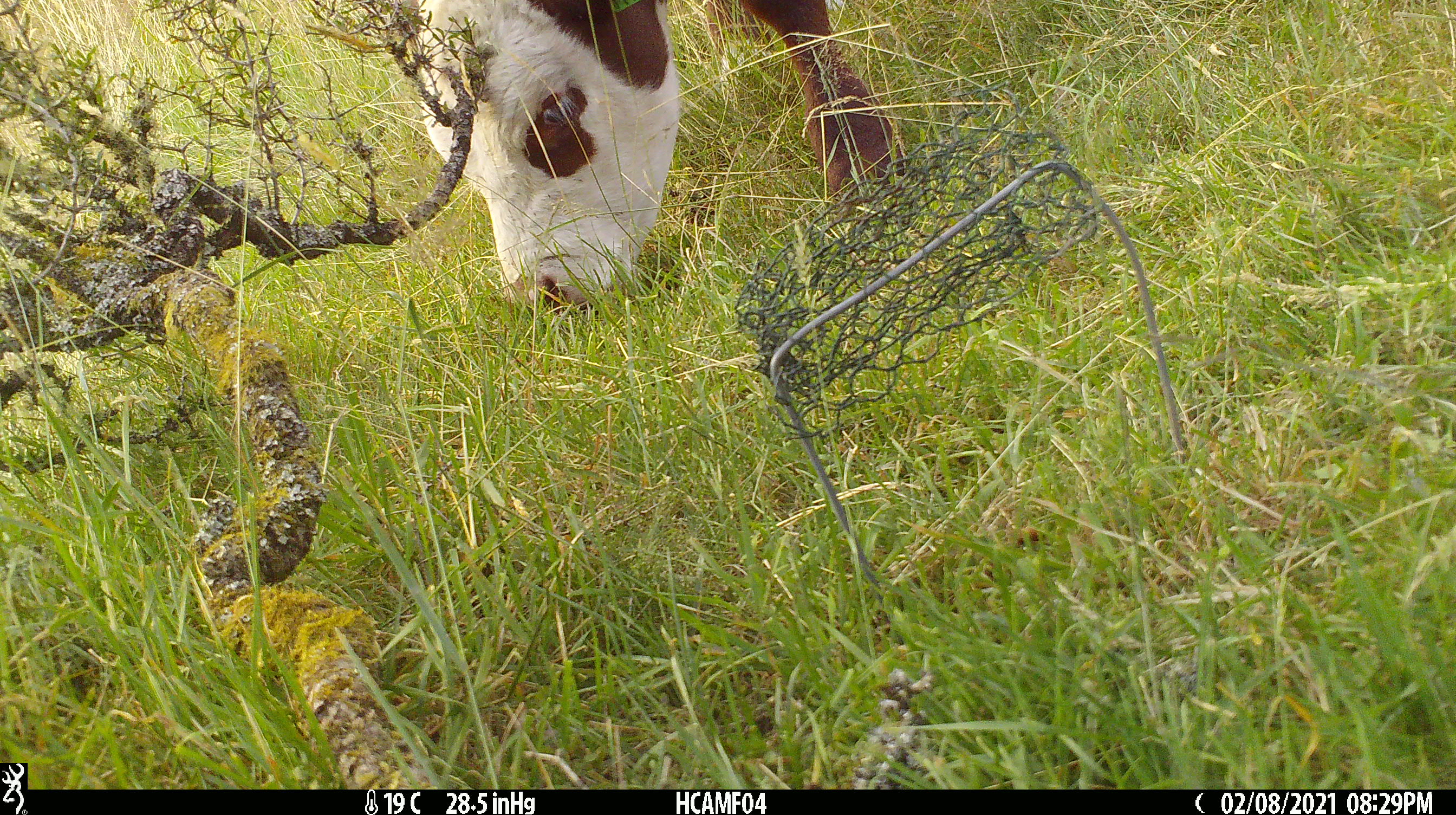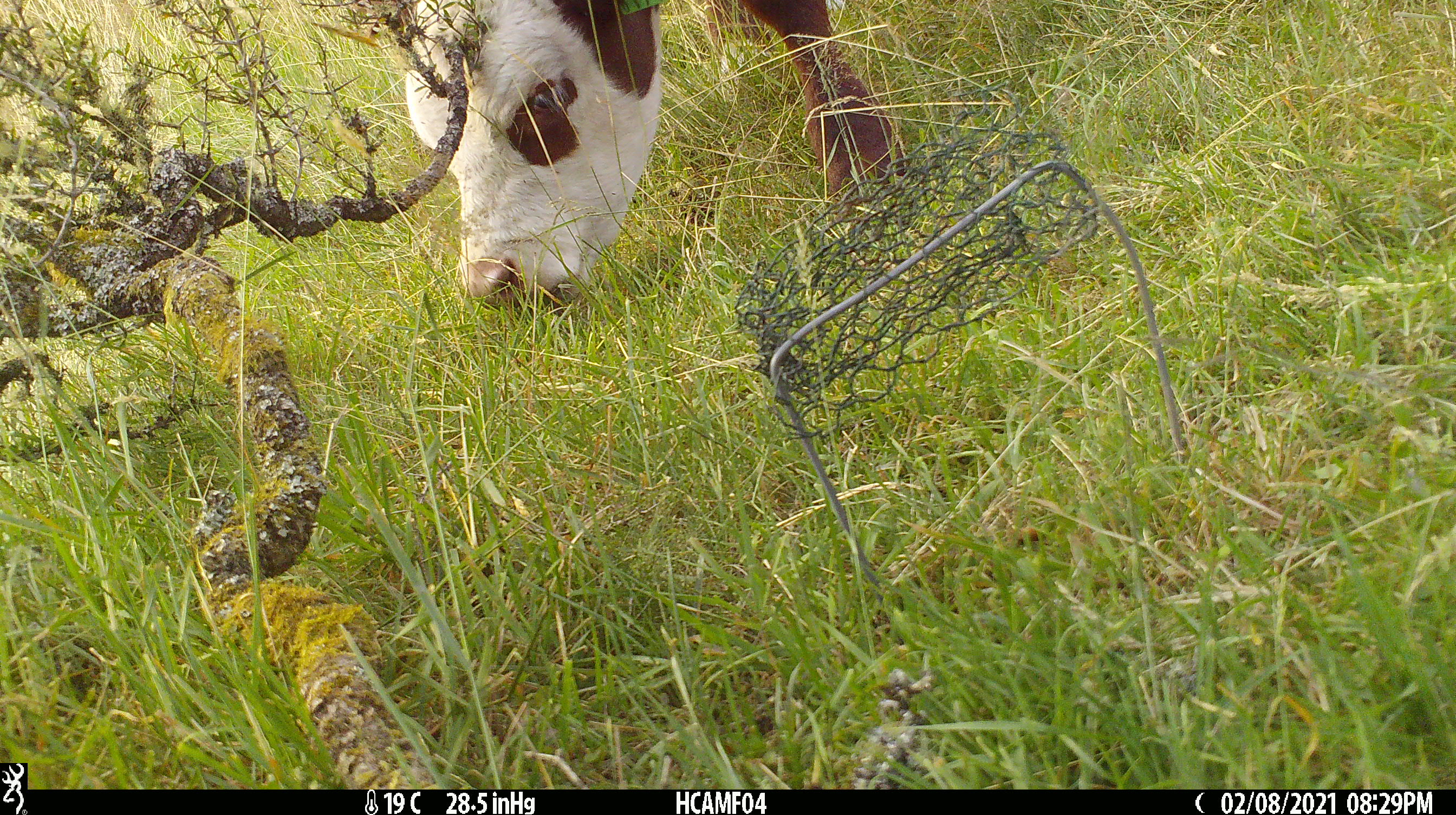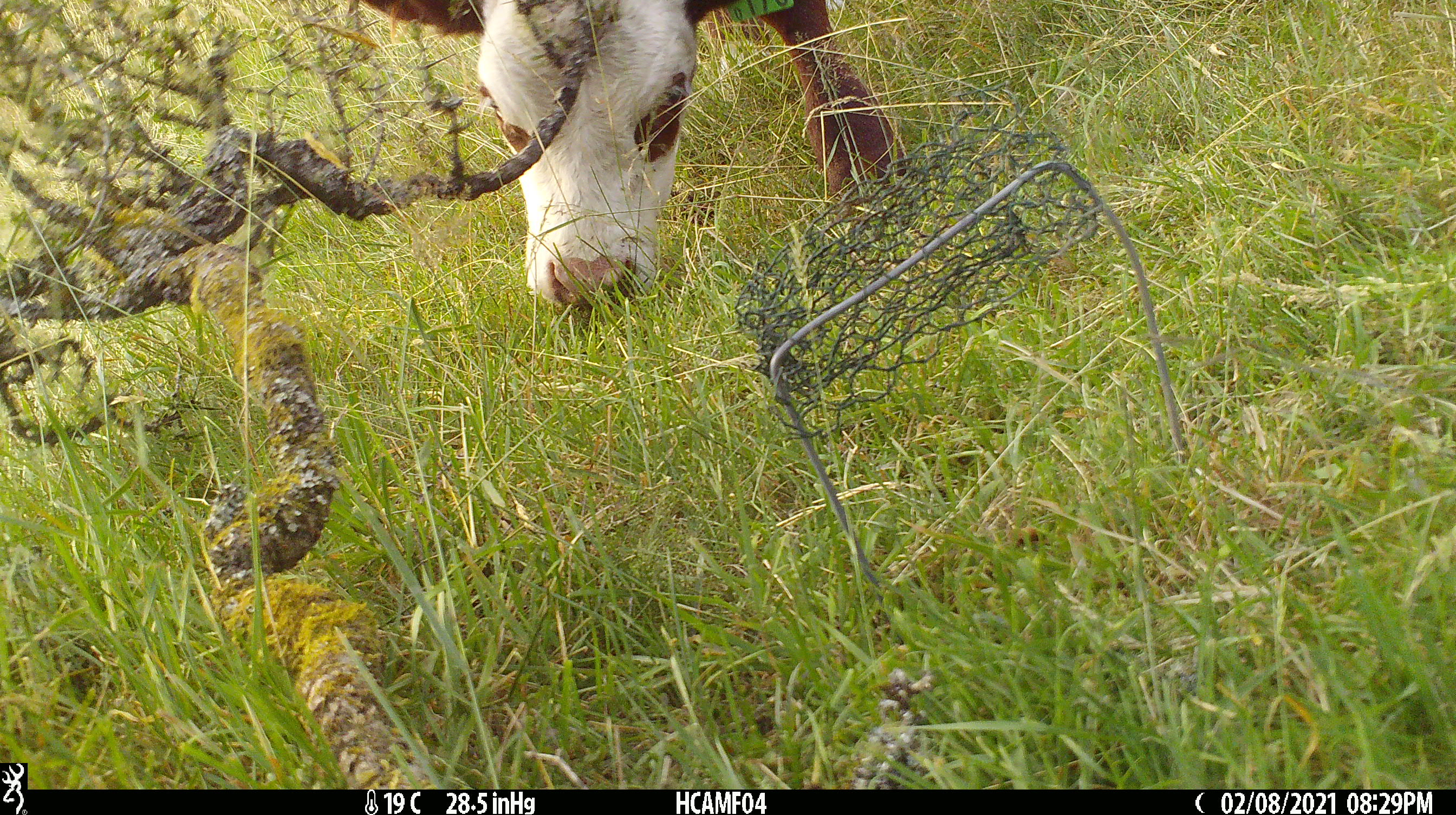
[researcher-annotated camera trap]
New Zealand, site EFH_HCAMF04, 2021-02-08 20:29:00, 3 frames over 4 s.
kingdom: Animalia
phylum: Chordata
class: Mammalia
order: Artiodactyla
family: Bovidae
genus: Bos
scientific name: Bos taurus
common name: domestic cow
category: cow